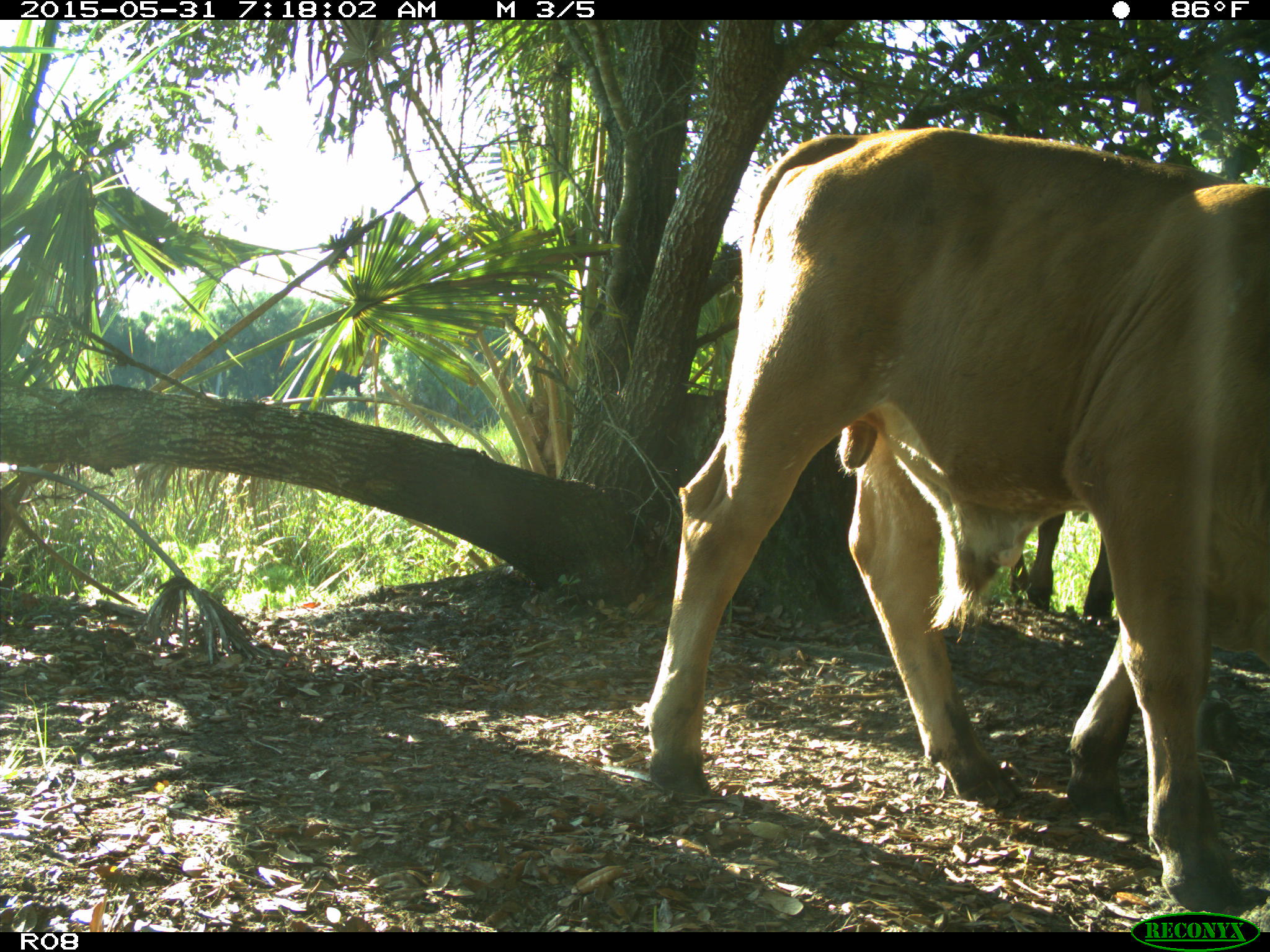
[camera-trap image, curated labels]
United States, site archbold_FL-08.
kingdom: Animalia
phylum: Chordata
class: Mammalia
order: Artiodactyla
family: Bovidae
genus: Bos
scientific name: Bos taurus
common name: domestic cow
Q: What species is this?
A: Bos taurus (domestic cow).